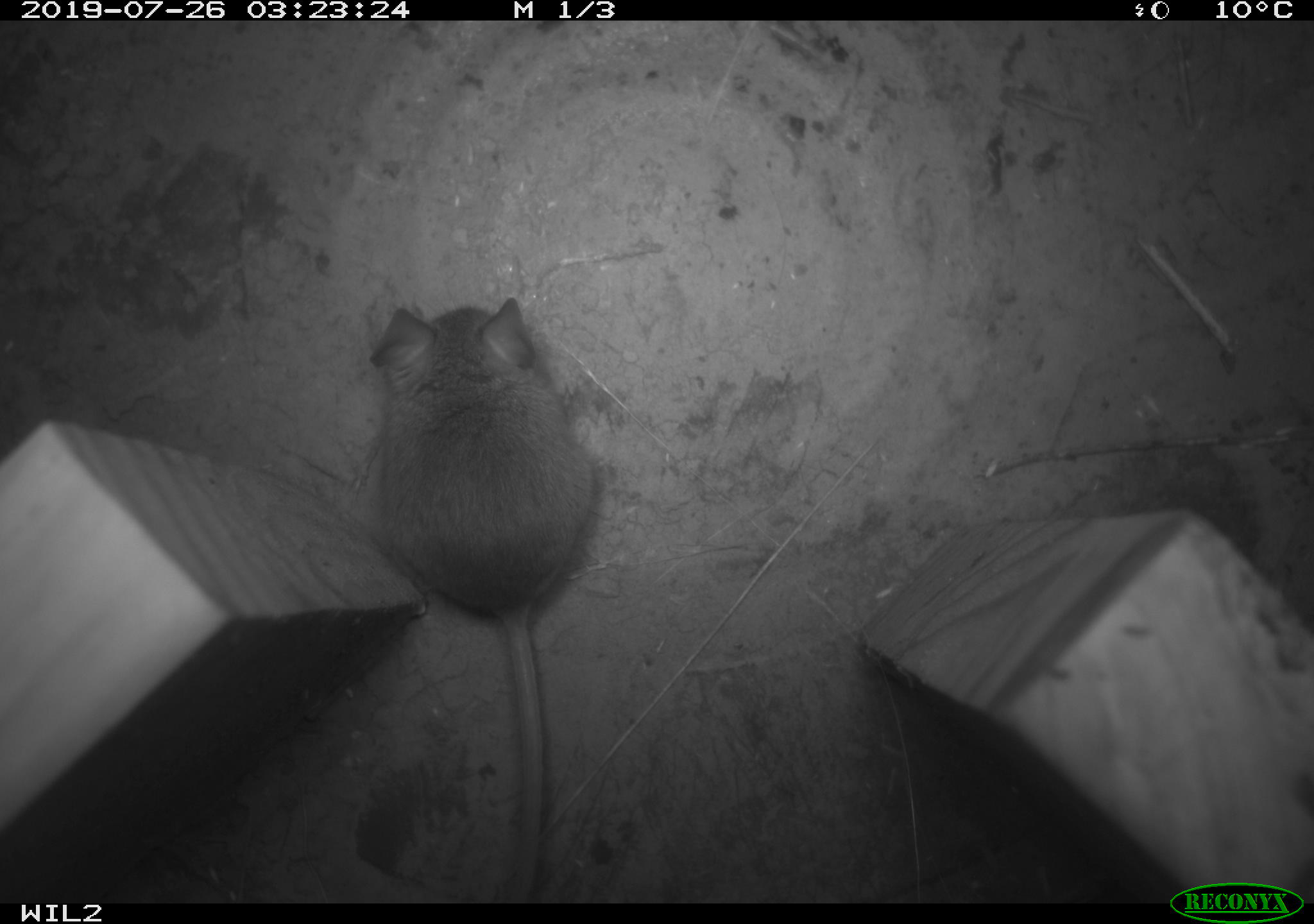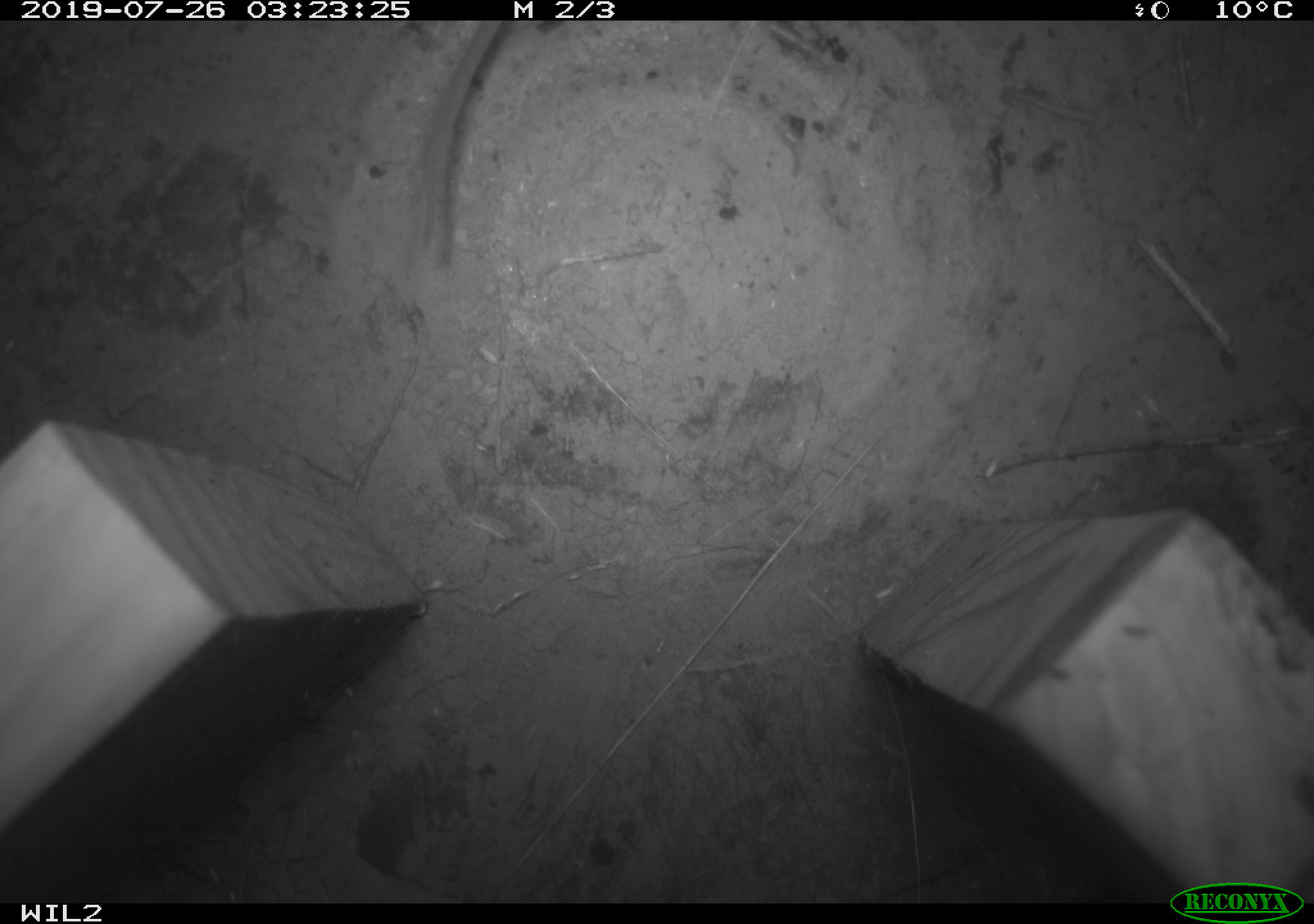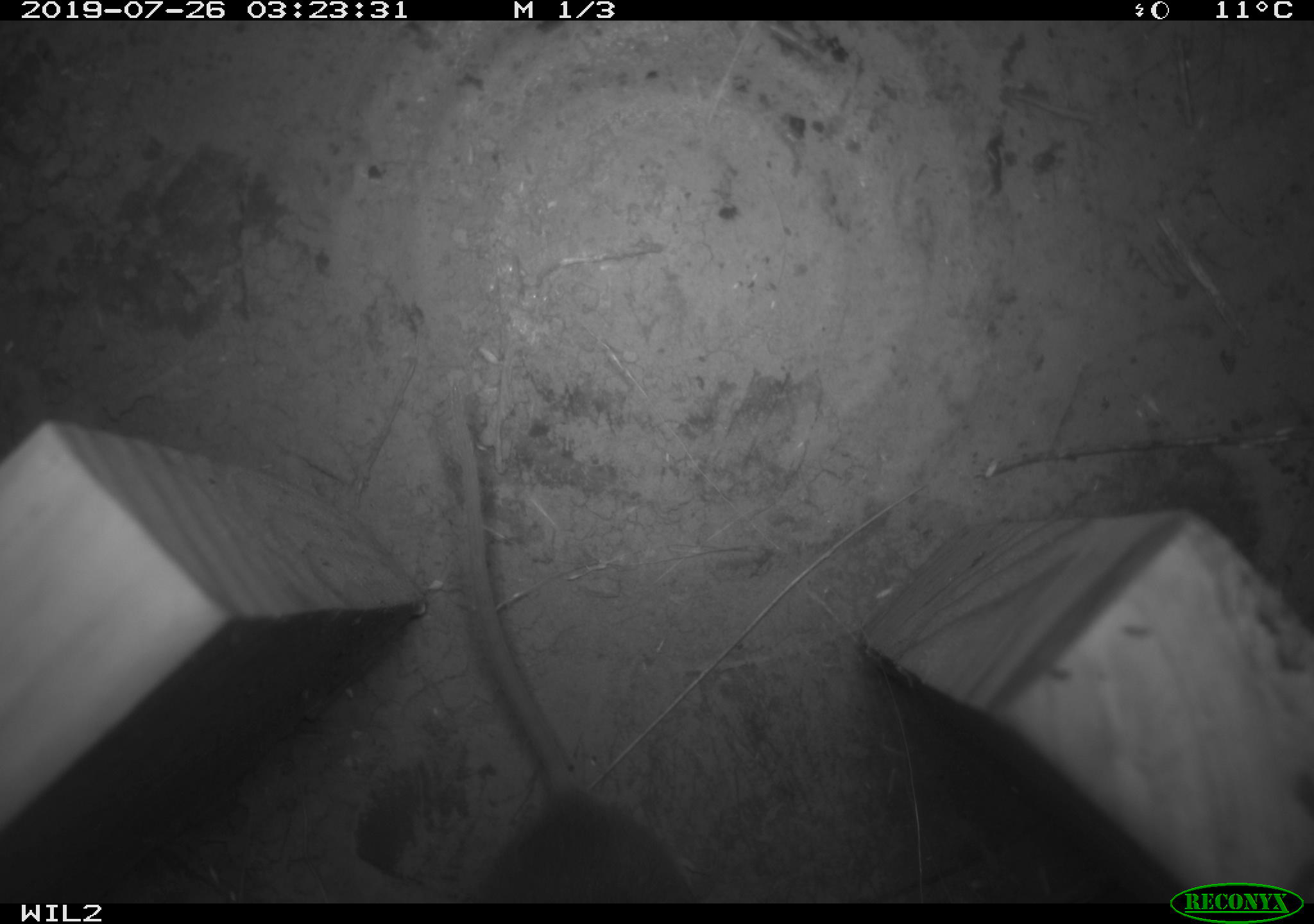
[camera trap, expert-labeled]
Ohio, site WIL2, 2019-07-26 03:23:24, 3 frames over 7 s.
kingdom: Animalia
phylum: Chordata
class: Mammalia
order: Rodentia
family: Cricetidae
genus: Peromyscus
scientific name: Peromyscus leucopus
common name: white-footed mouse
White-footed mouse (Peromyscus leucopus).